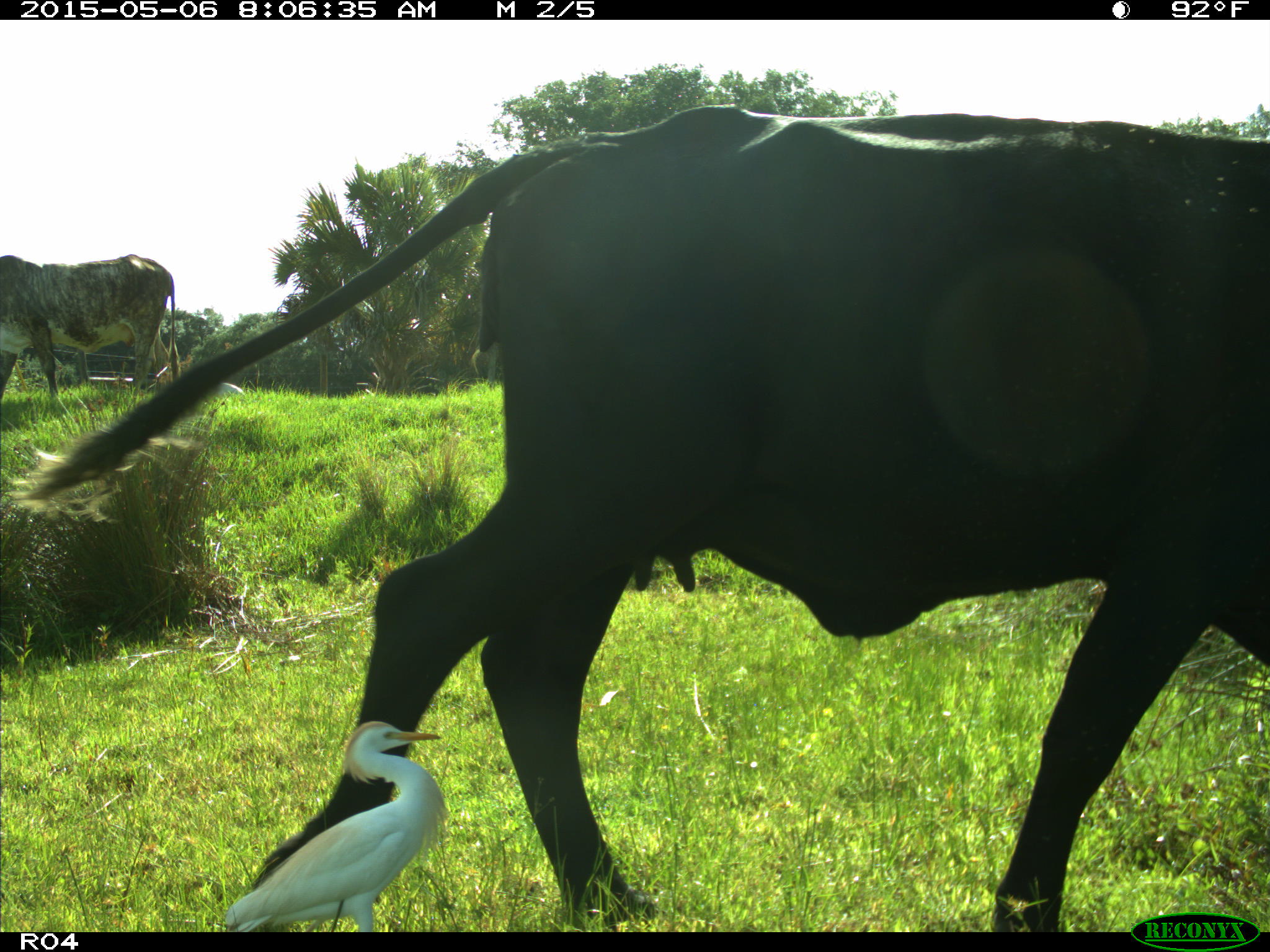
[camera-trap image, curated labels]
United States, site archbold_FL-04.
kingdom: Animalia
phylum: Chordata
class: Mammalia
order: Artiodactyla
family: Bovidae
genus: Bos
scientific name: Bos taurus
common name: domestic cow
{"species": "Bos taurus (domestic cow)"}